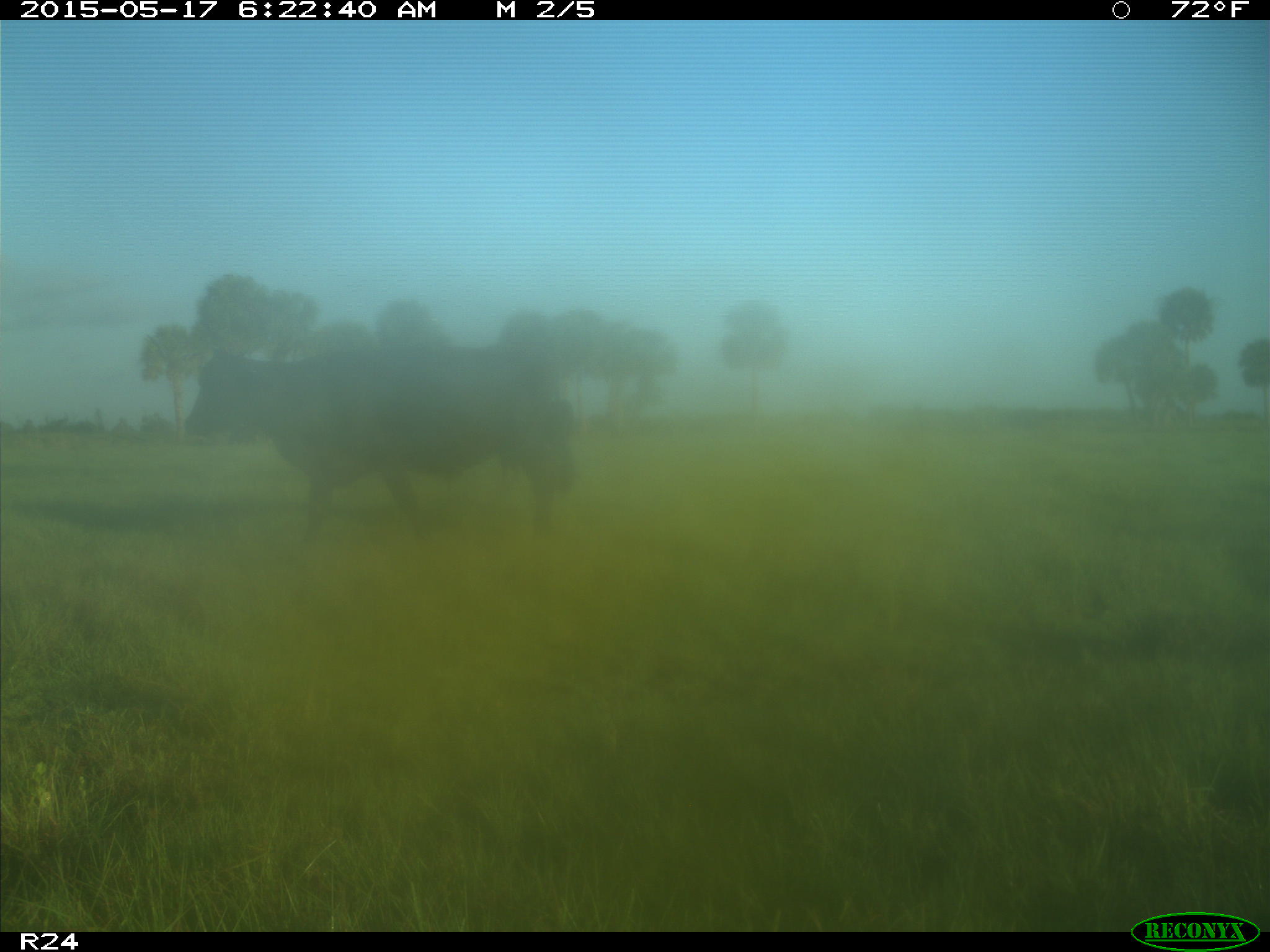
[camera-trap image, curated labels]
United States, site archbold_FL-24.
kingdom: Animalia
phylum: Chordata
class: Mammalia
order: Artiodactyla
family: Bovidae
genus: Bos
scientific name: Bos taurus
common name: domestic cow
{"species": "Bos taurus (domestic cow)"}